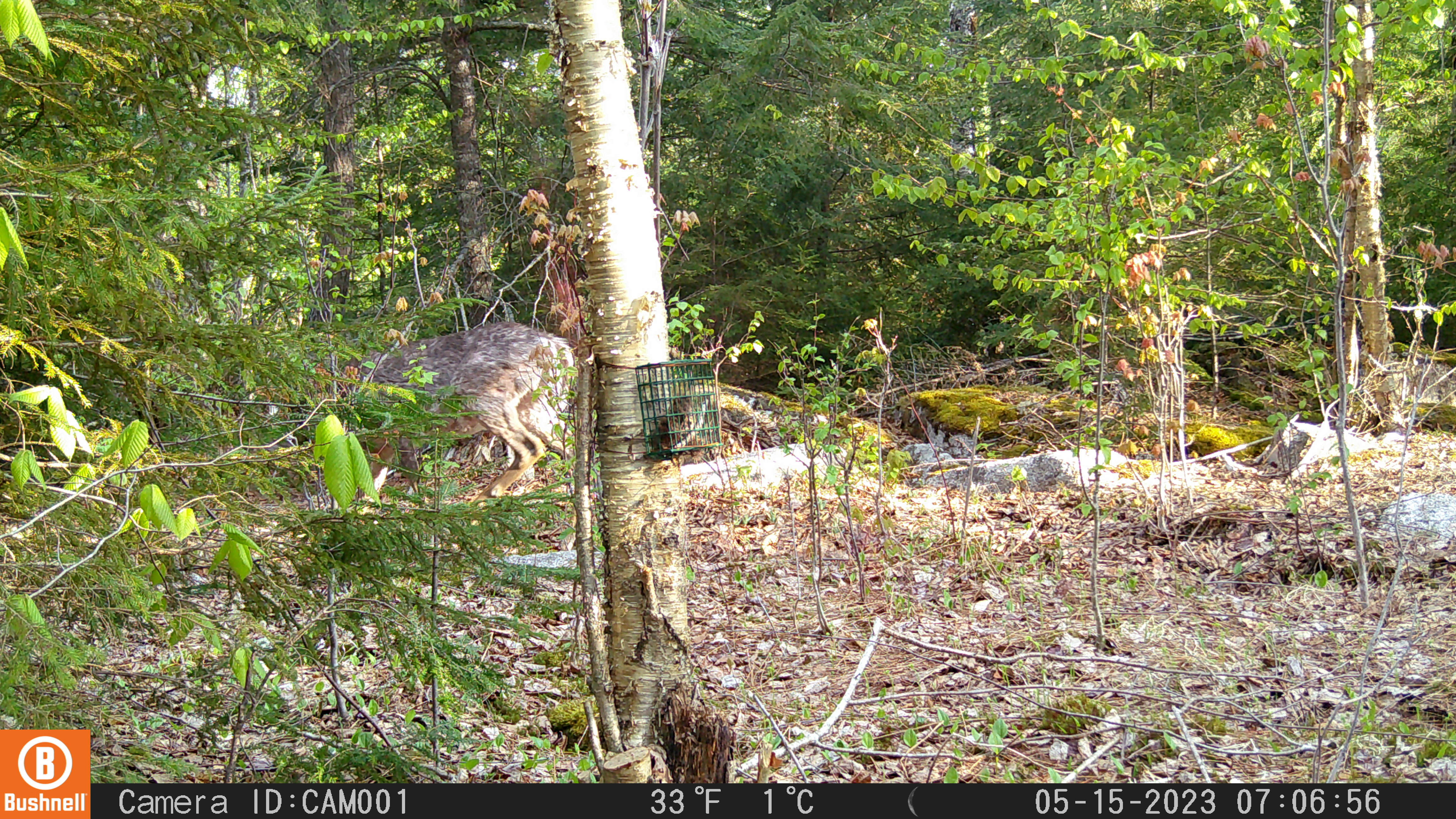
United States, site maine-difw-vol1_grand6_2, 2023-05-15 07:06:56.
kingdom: Animalia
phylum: Chordata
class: Mammalia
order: Artiodactyla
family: Cervidae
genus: Odocoileus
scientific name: Odocoileus virginianus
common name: white-tailed deer